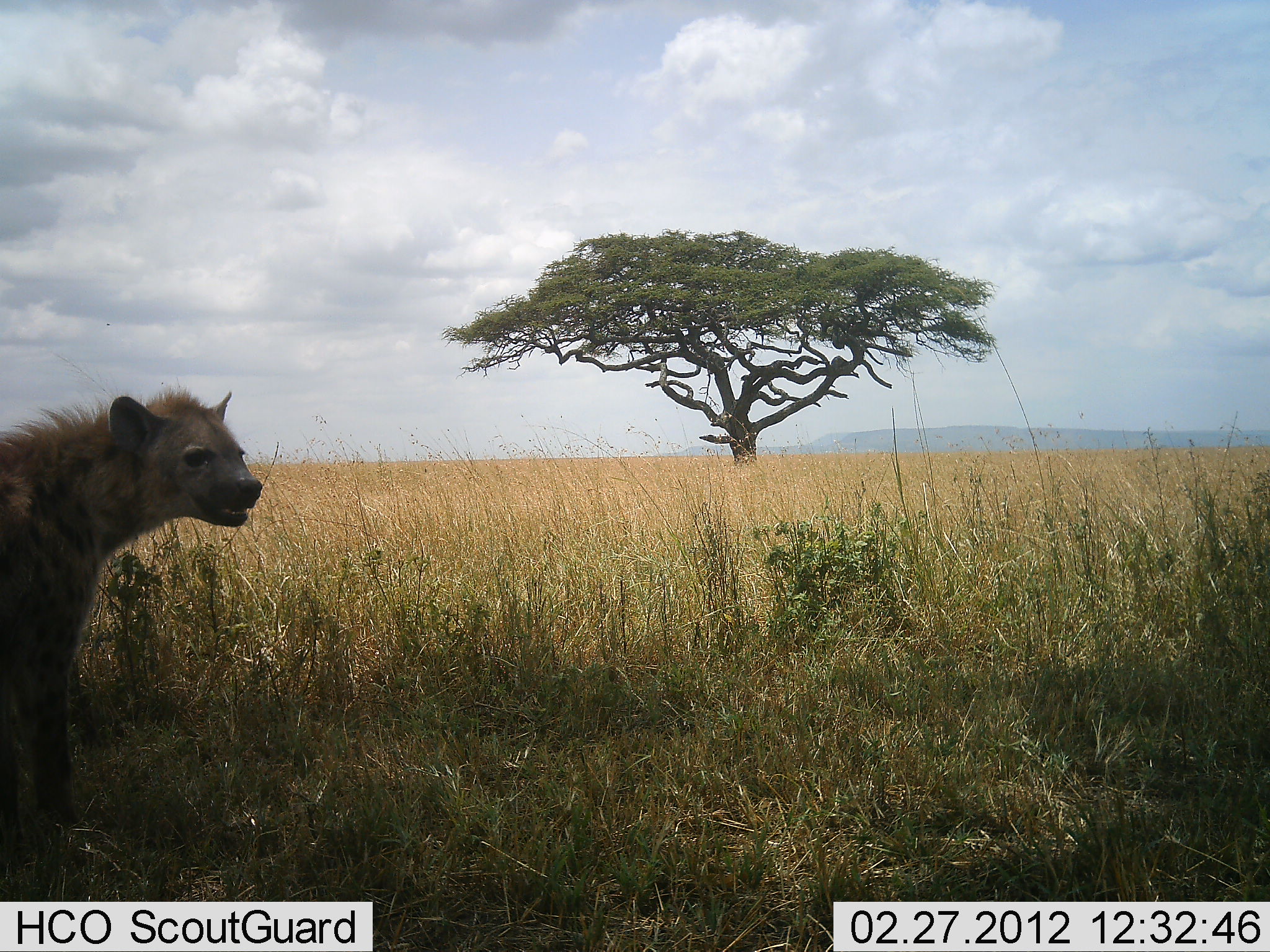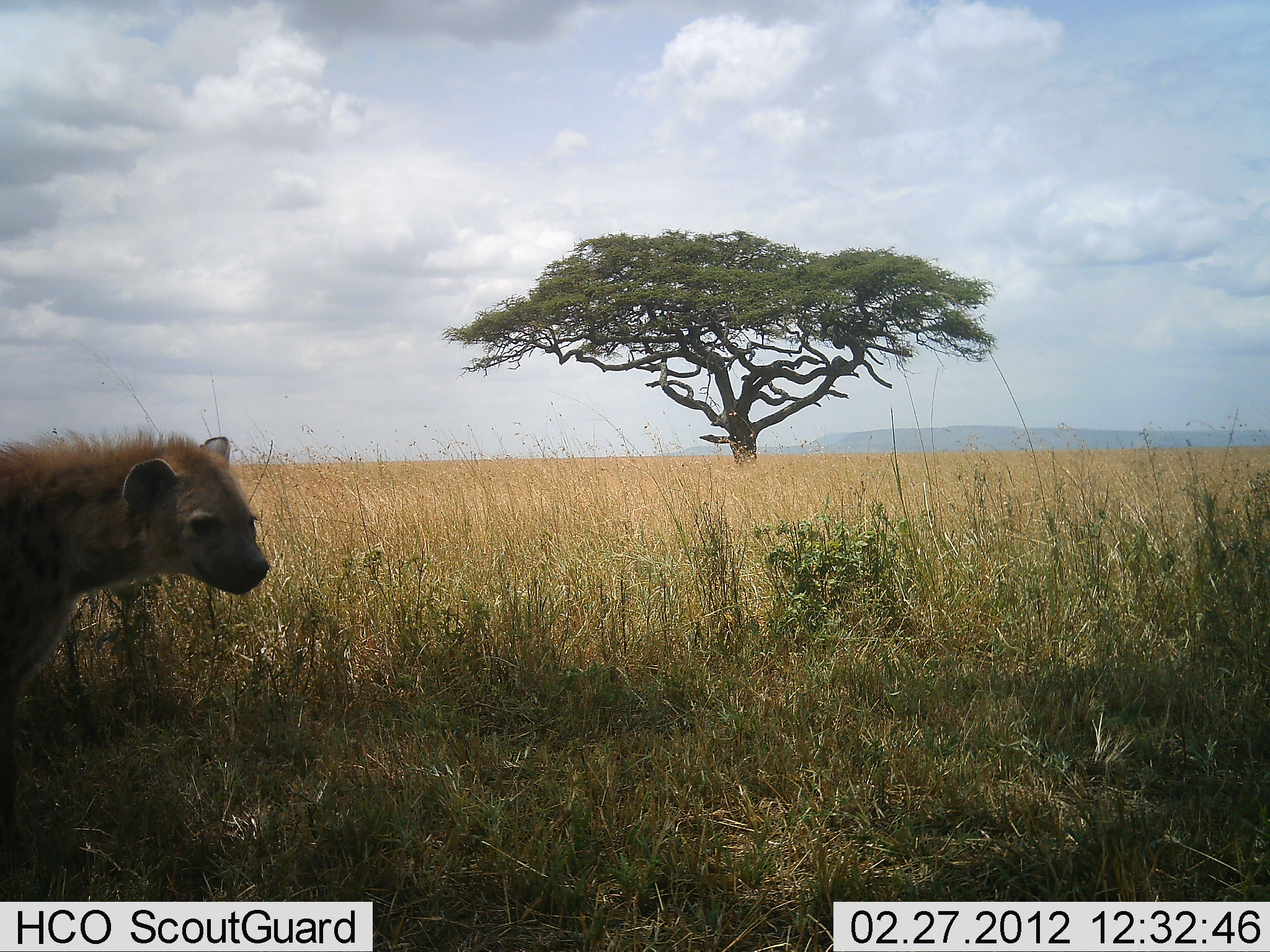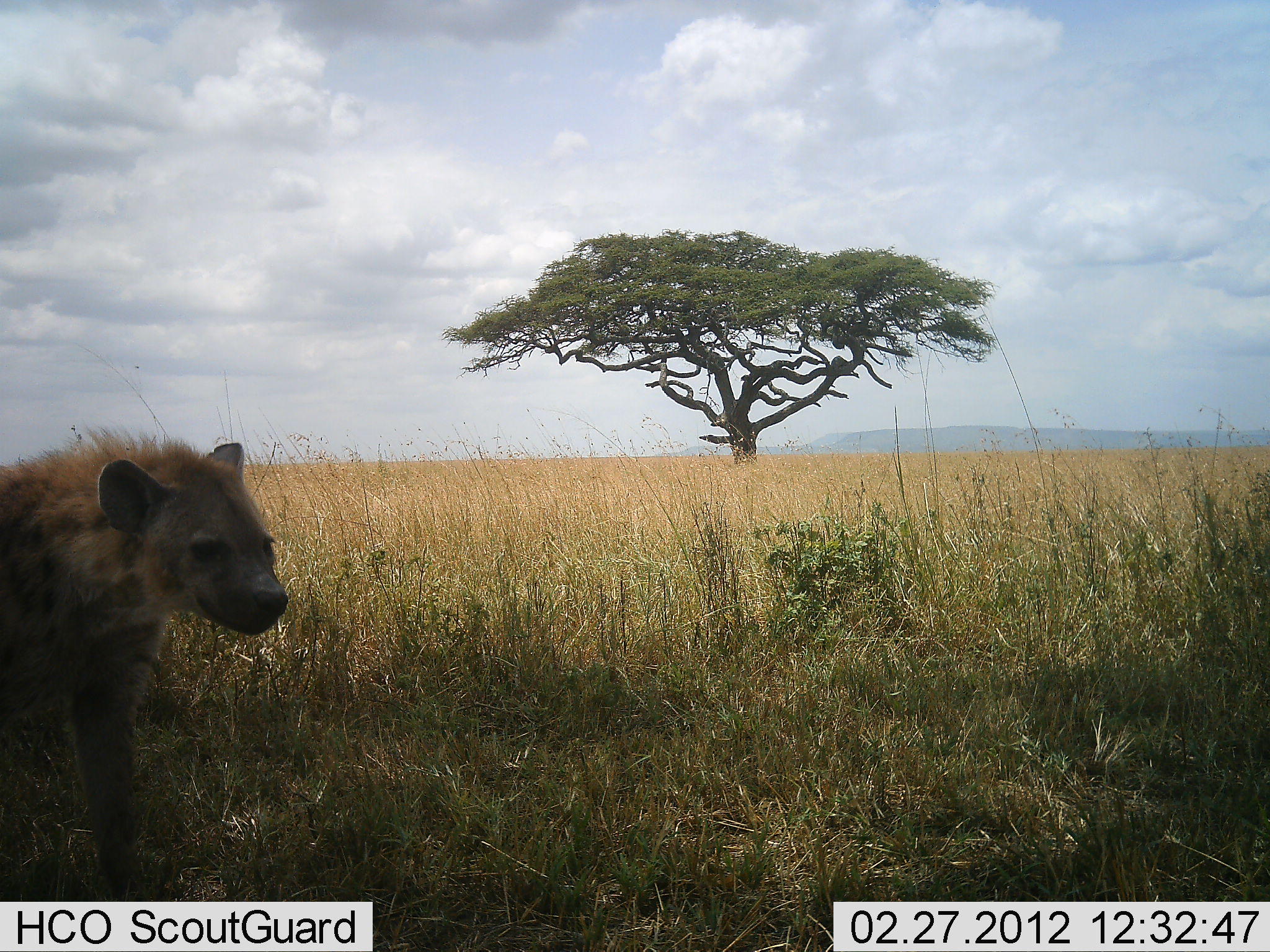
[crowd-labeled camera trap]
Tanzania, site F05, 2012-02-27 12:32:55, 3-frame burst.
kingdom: Animalia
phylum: Chordata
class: Mammalia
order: Carnivora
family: Hyaenidae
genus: Crocuta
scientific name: Crocuta crocuta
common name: spotted hyena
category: hyenaspotted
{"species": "hyenaspotted (spotted hyena) (Crocuta crocuta)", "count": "1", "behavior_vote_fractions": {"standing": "39%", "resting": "0%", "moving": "65%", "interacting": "0%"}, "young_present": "0%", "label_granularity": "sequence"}